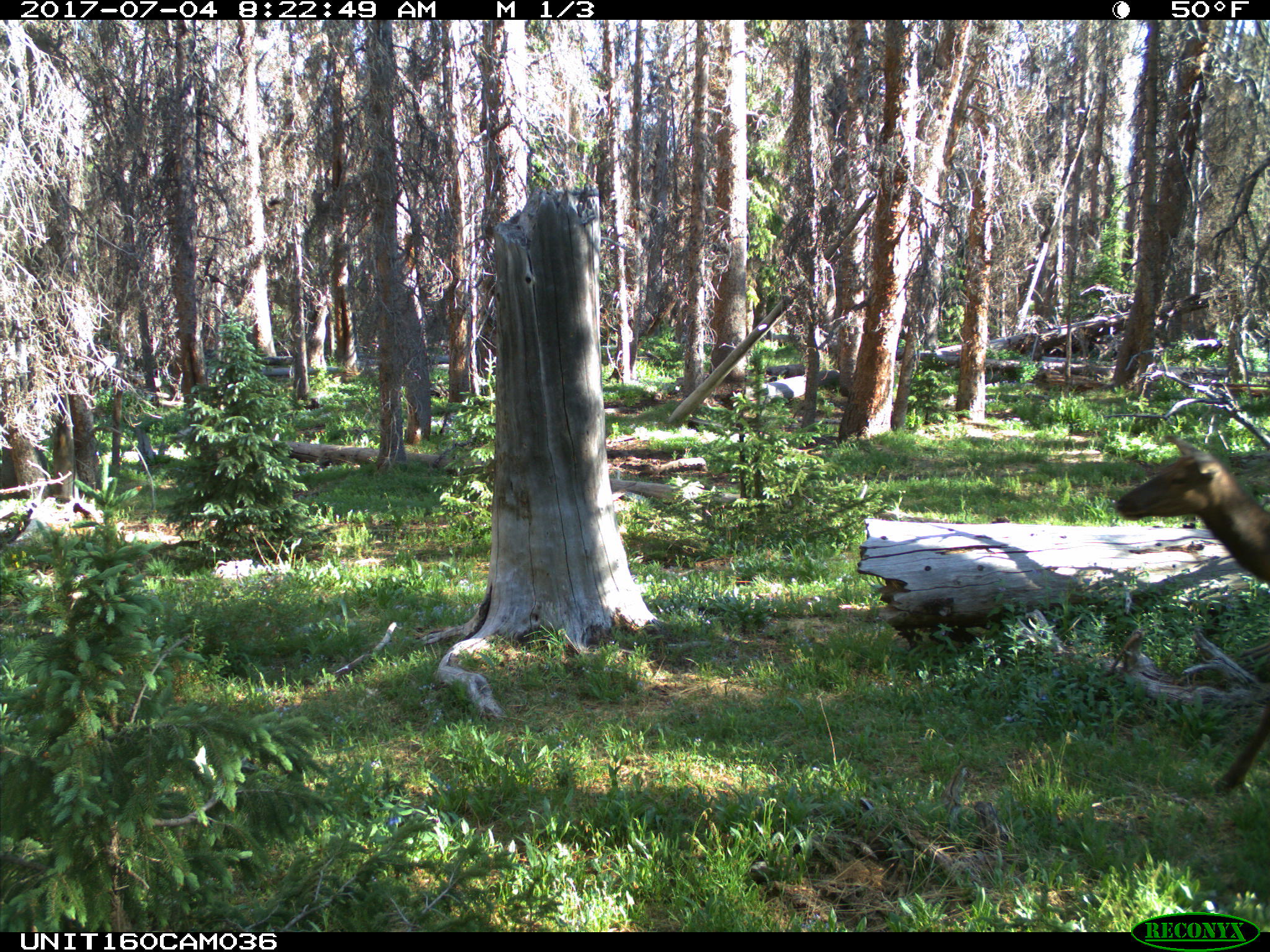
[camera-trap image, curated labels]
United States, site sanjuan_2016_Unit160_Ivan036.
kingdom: Animalia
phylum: Chordata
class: Mammalia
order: Artiodactyla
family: Cervidae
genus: Cervus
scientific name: Cervus elaphus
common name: red deer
Cervus elaphus (red deer).